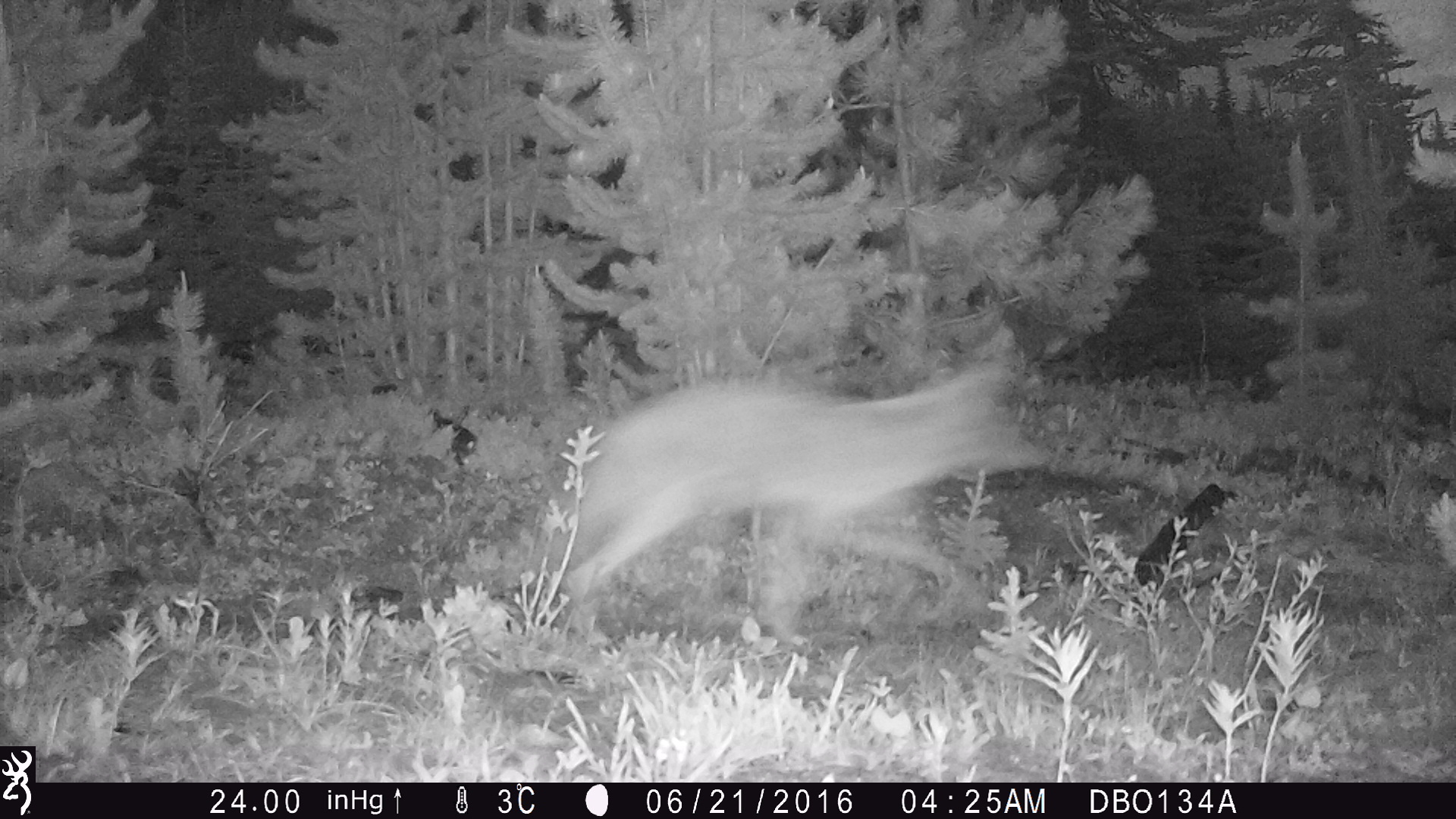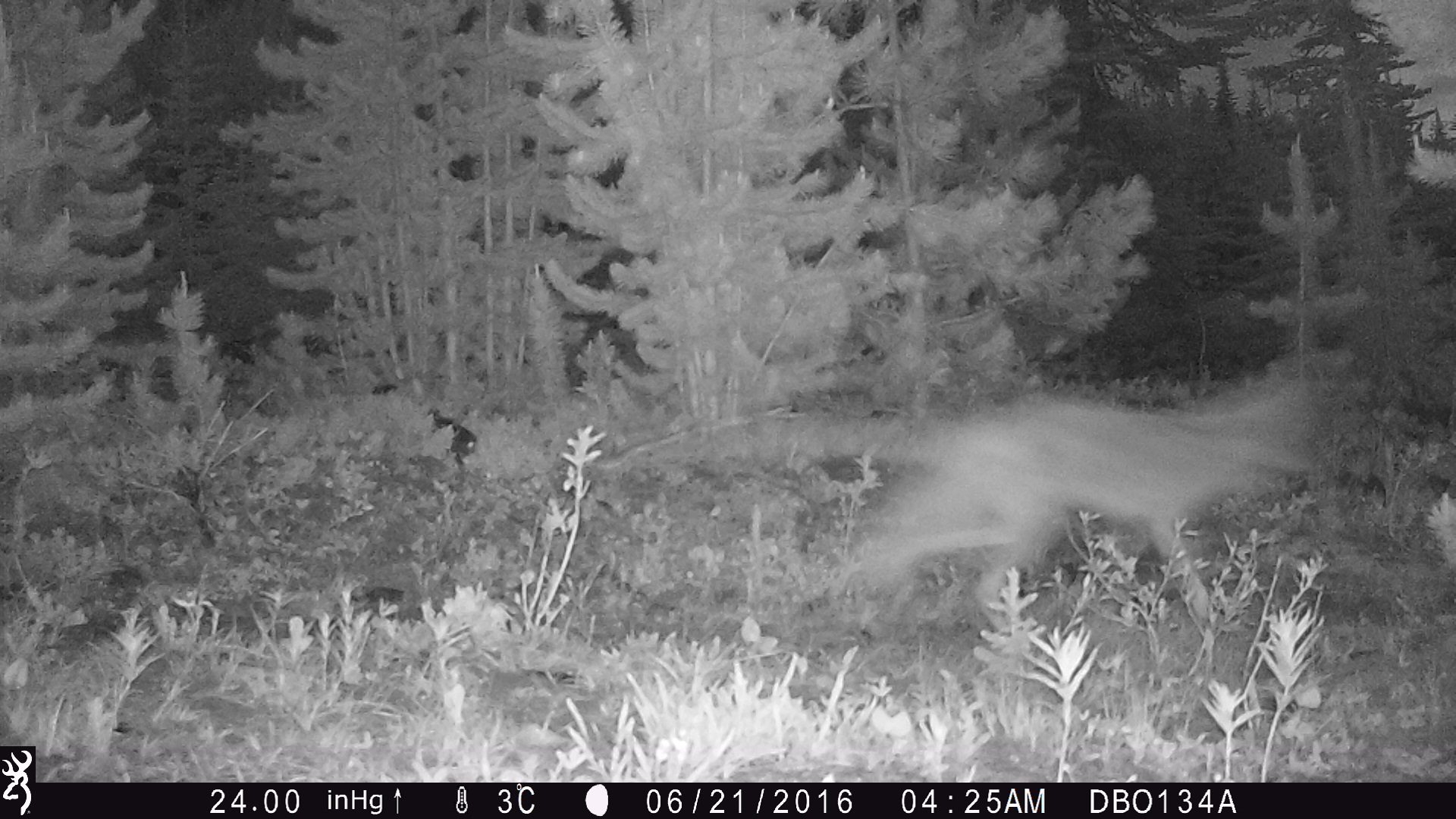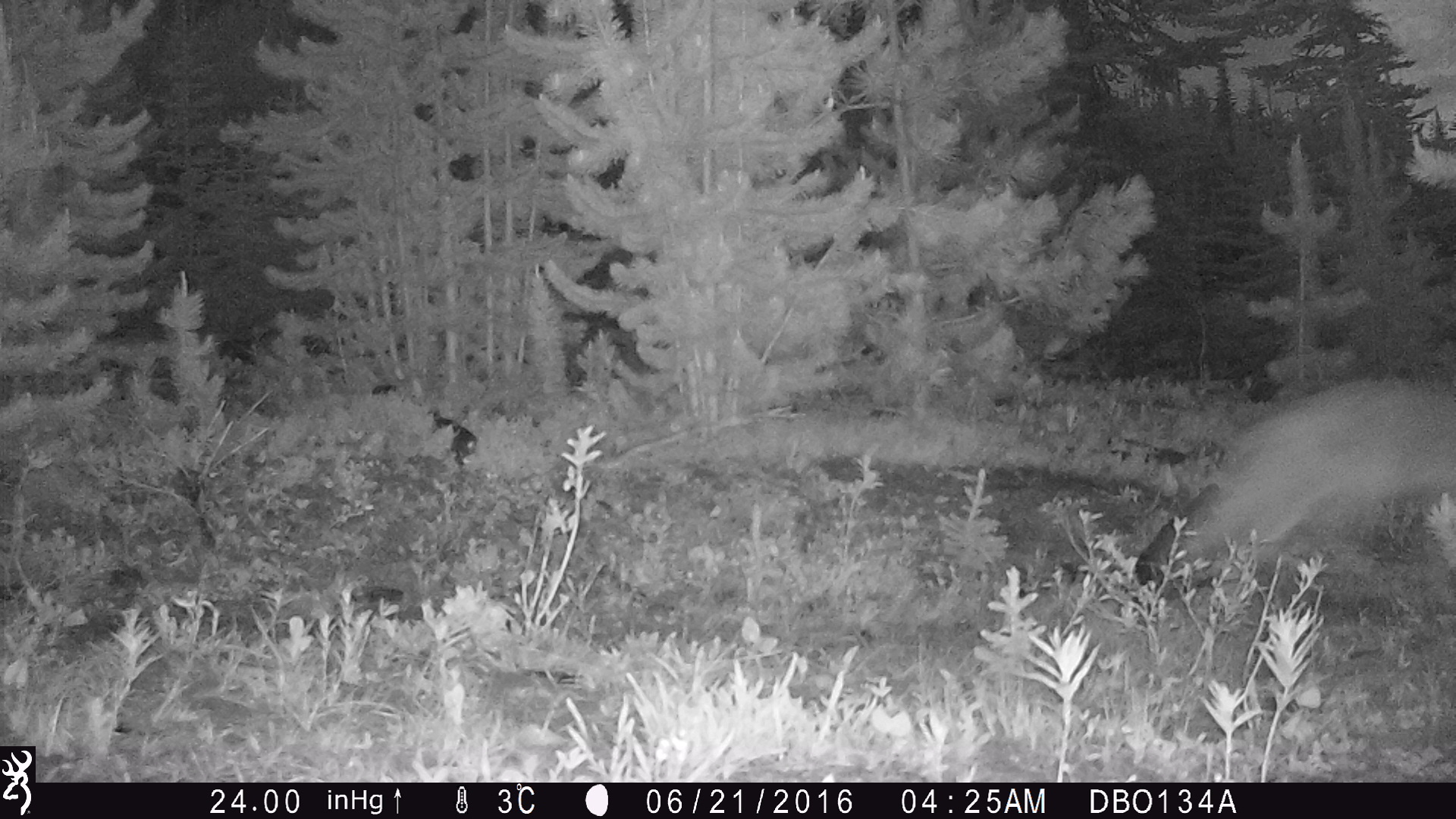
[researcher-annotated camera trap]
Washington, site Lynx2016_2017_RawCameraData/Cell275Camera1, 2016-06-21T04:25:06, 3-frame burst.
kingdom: Animalia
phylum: Chordata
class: Mammalia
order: Carnivora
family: Canidae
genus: Canis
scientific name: Canis latrans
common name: coyote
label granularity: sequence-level